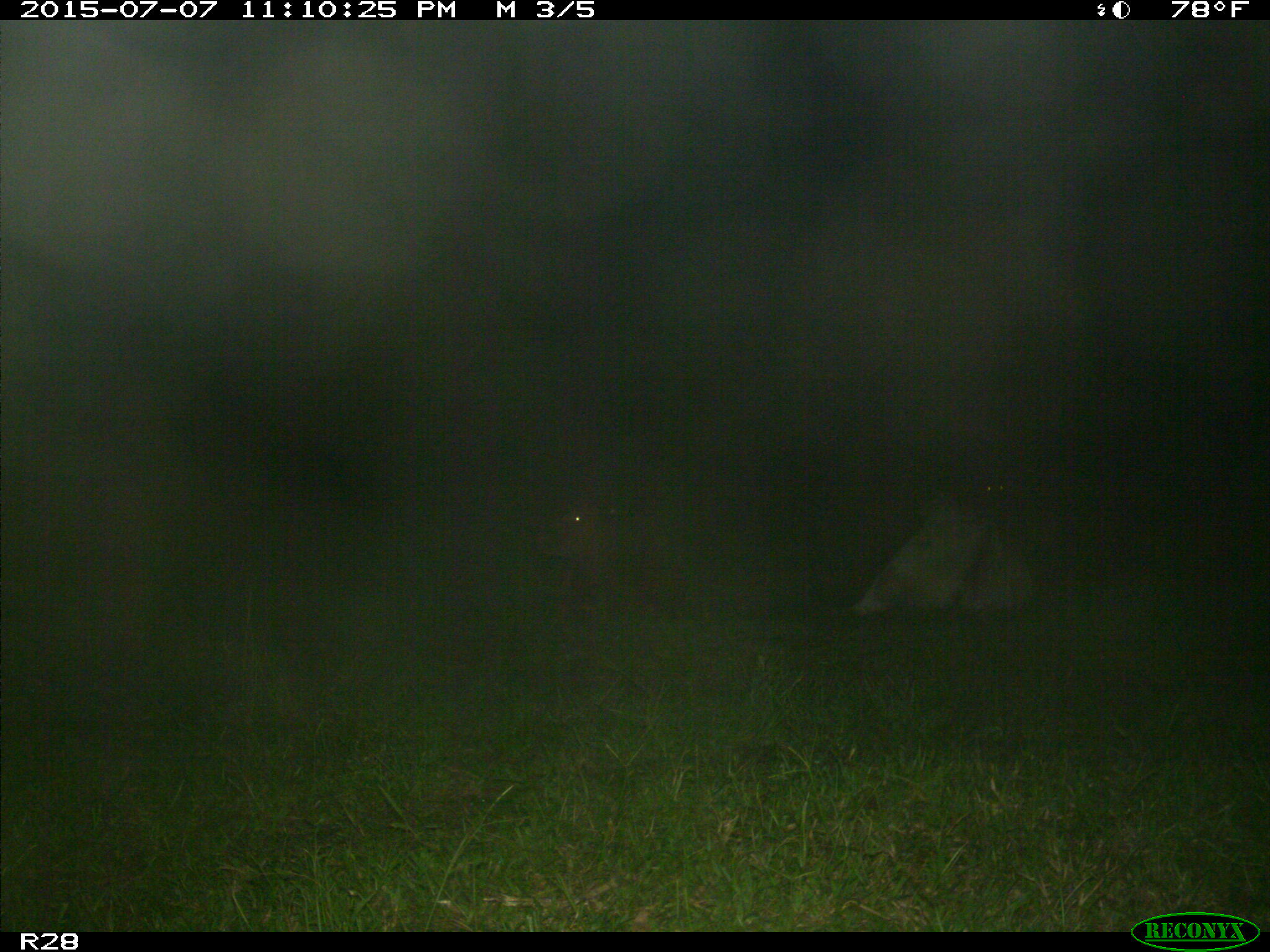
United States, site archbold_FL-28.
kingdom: Animalia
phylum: Chordata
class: Mammalia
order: Artiodactyla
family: Bovidae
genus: Bos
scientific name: Bos taurus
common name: domestic cow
Bos taurus (domestic cow).